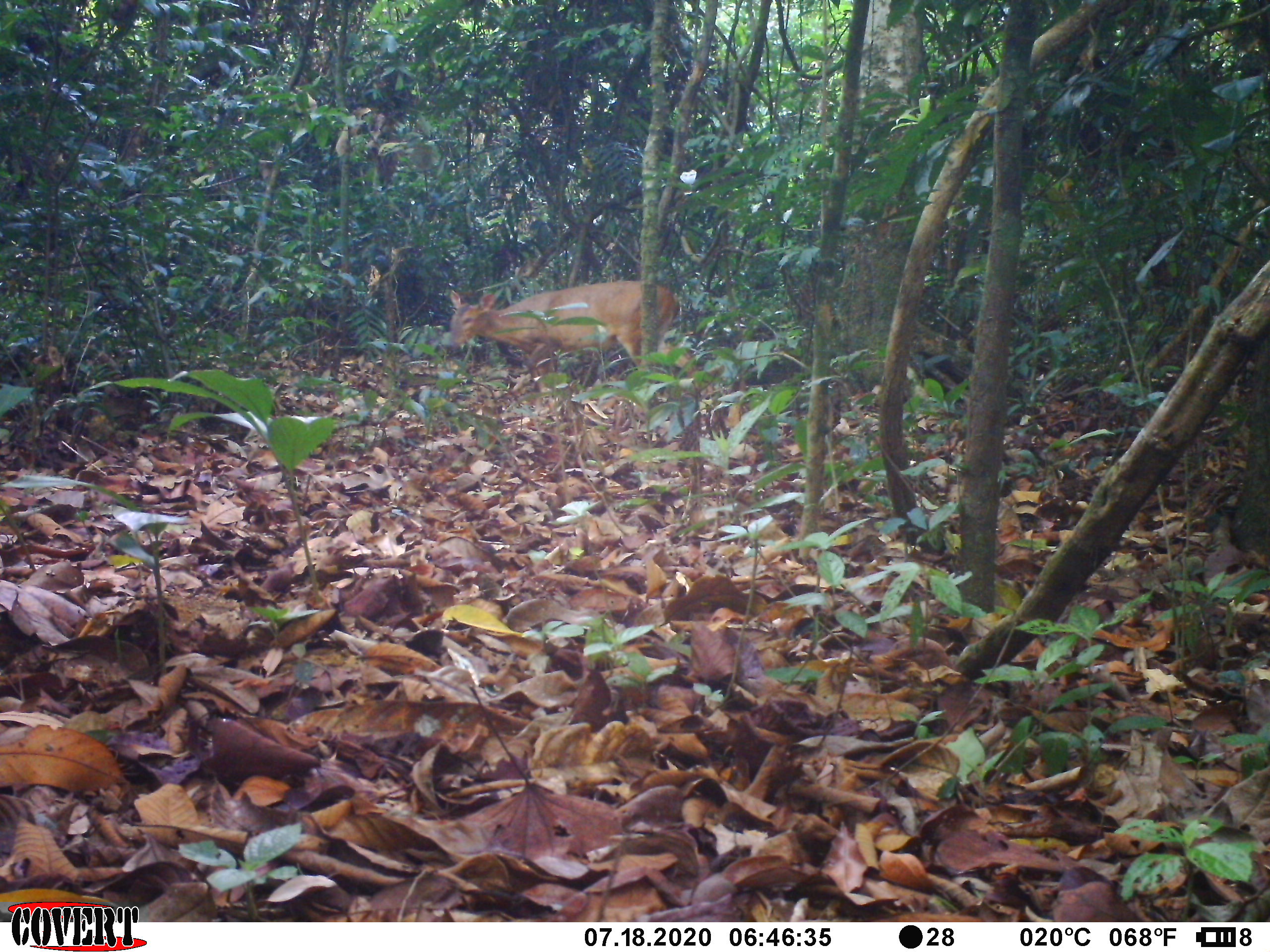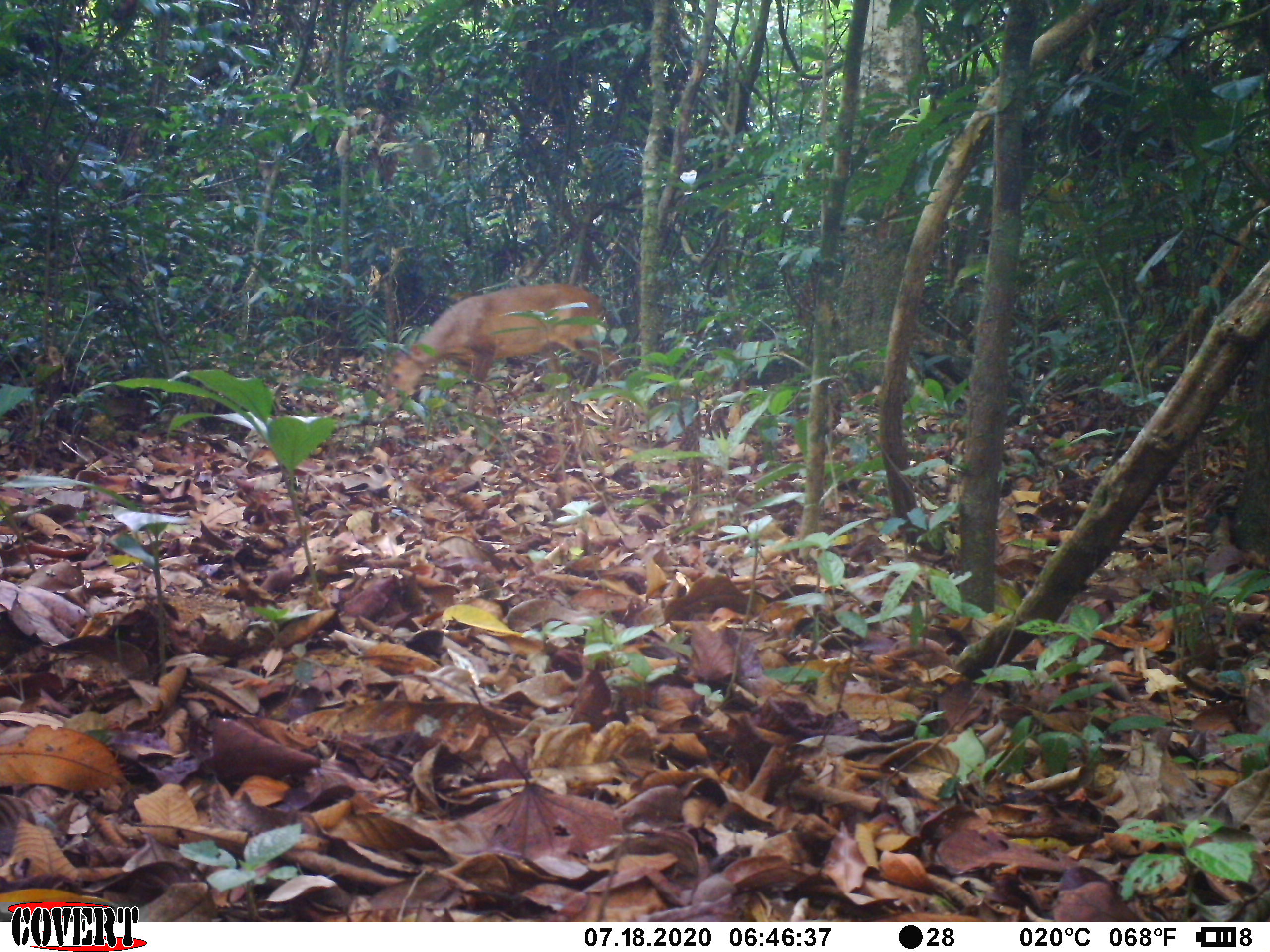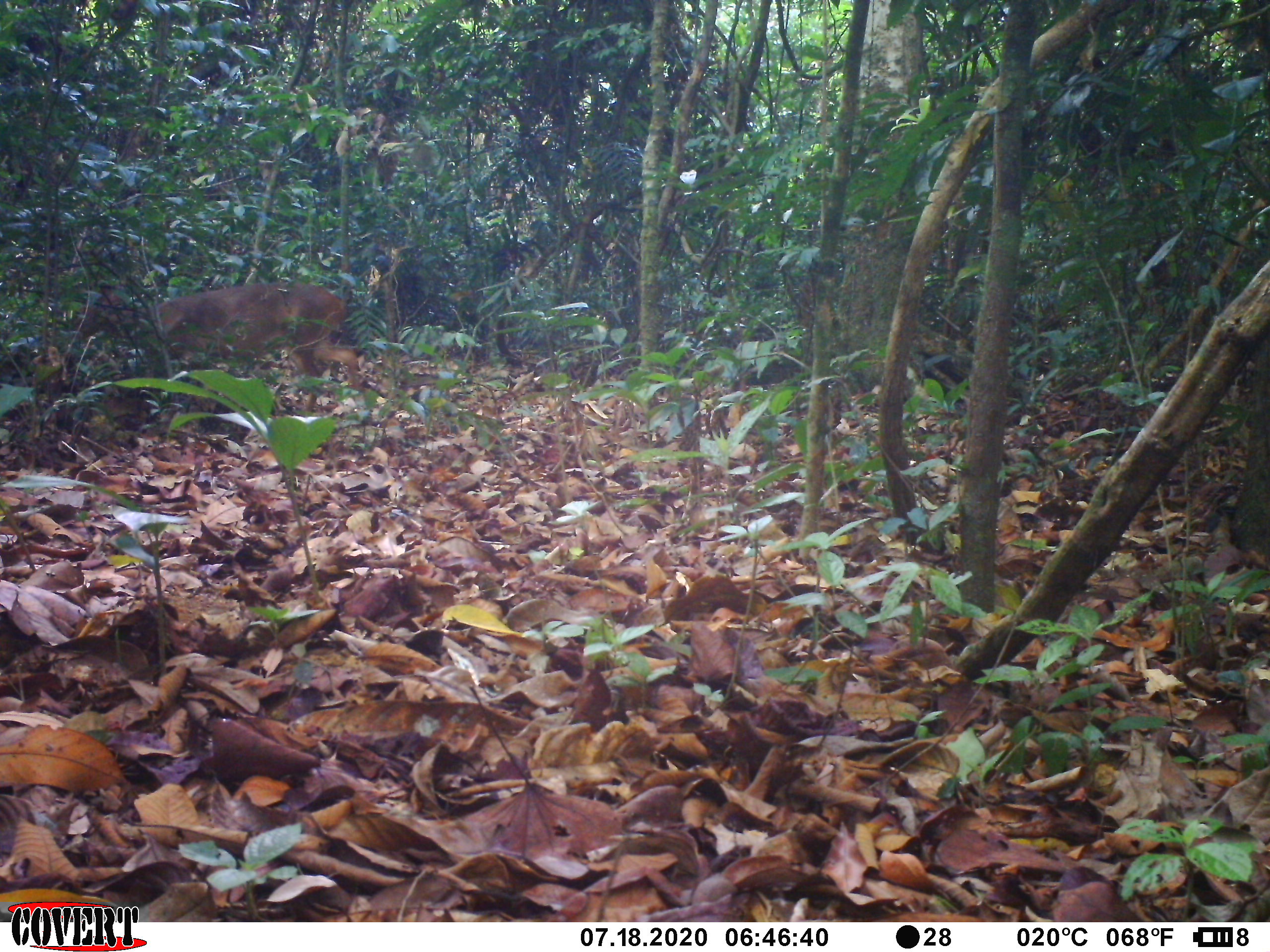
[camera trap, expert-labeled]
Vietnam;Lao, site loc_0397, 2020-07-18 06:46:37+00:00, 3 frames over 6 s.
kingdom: Animalia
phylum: Chordata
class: Mammalia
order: Artiodactyla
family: Cervidae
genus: Muntiacus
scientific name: Muntiacus vuquangensis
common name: large-antlered muntjac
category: large antlered muntjac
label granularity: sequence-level